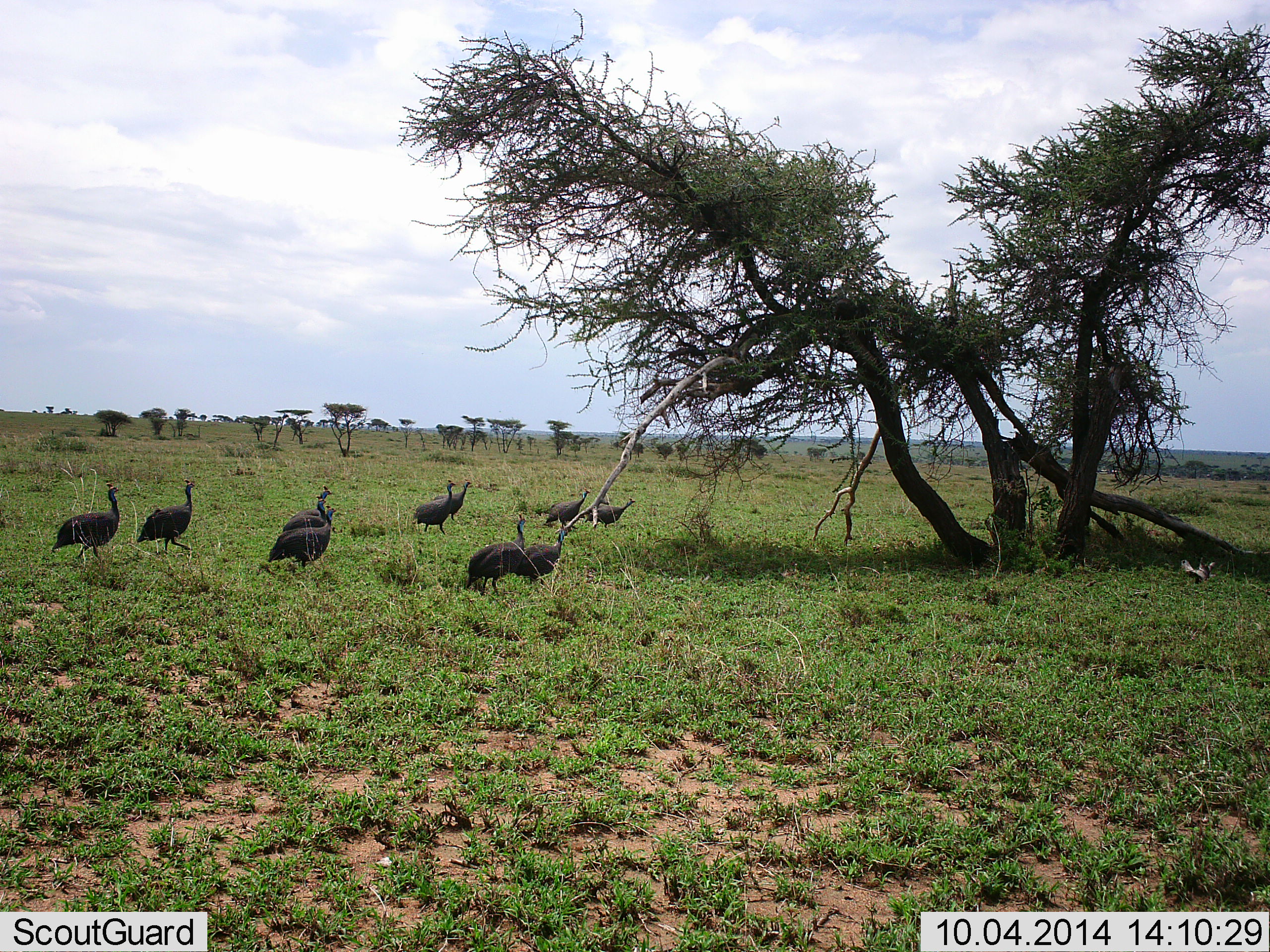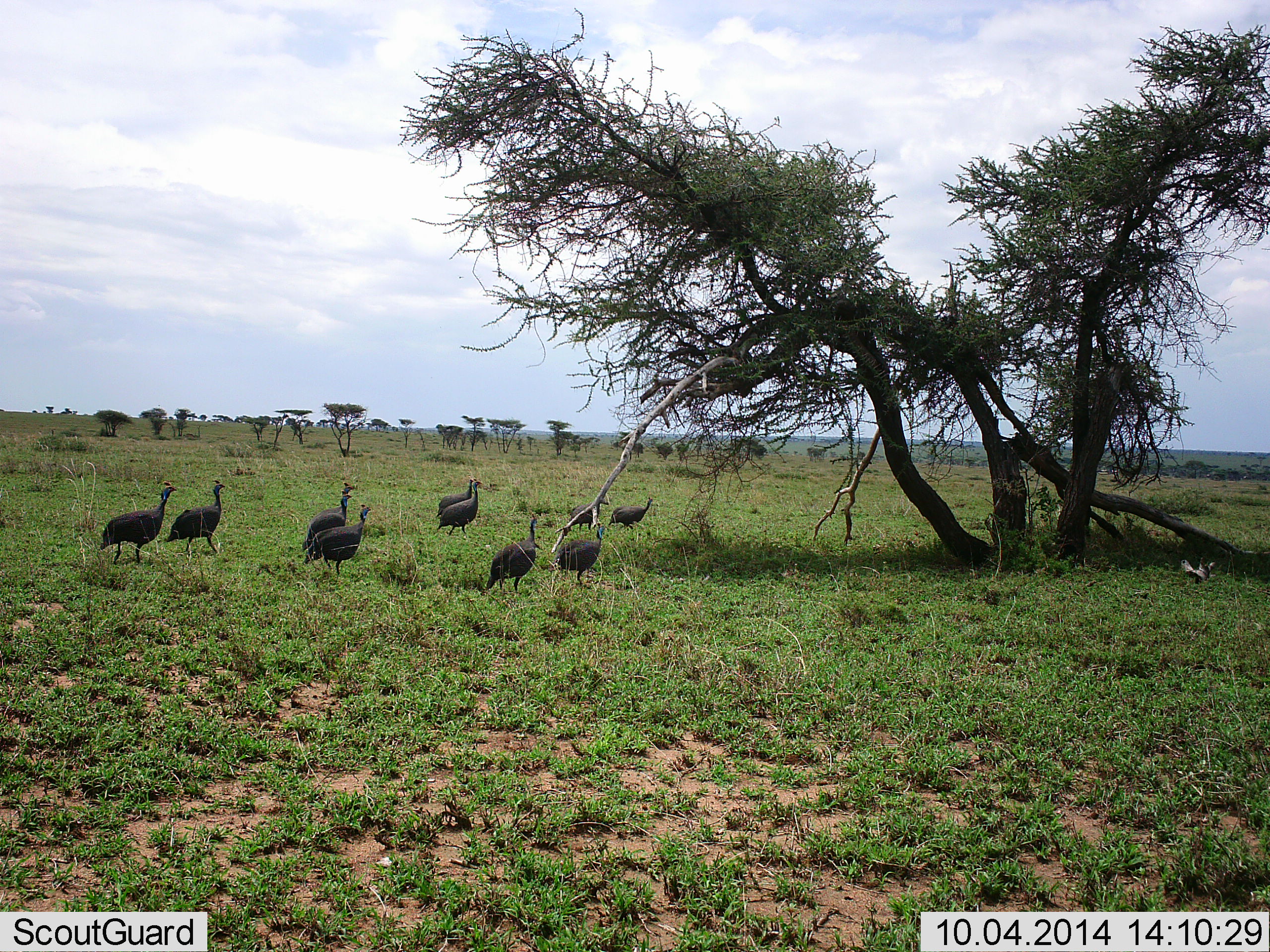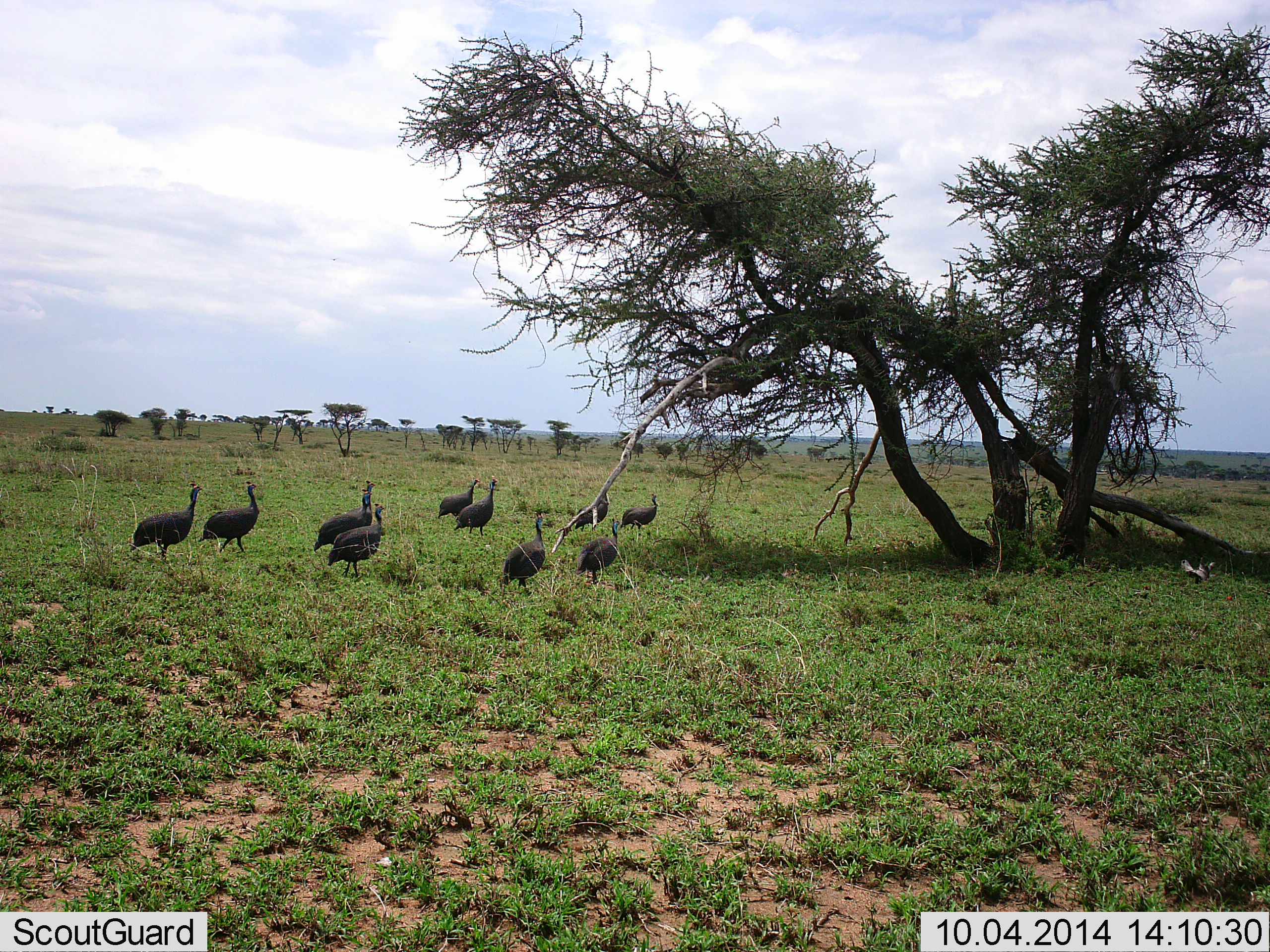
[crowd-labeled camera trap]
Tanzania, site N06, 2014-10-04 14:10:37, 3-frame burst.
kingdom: Animalia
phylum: Chordata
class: Aves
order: Galliformes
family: Numididae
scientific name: Numididae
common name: guinea fowl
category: guineafowl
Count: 10.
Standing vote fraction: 10%.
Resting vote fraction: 0%.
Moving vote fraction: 100%.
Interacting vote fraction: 0%.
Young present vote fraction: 0%.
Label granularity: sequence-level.